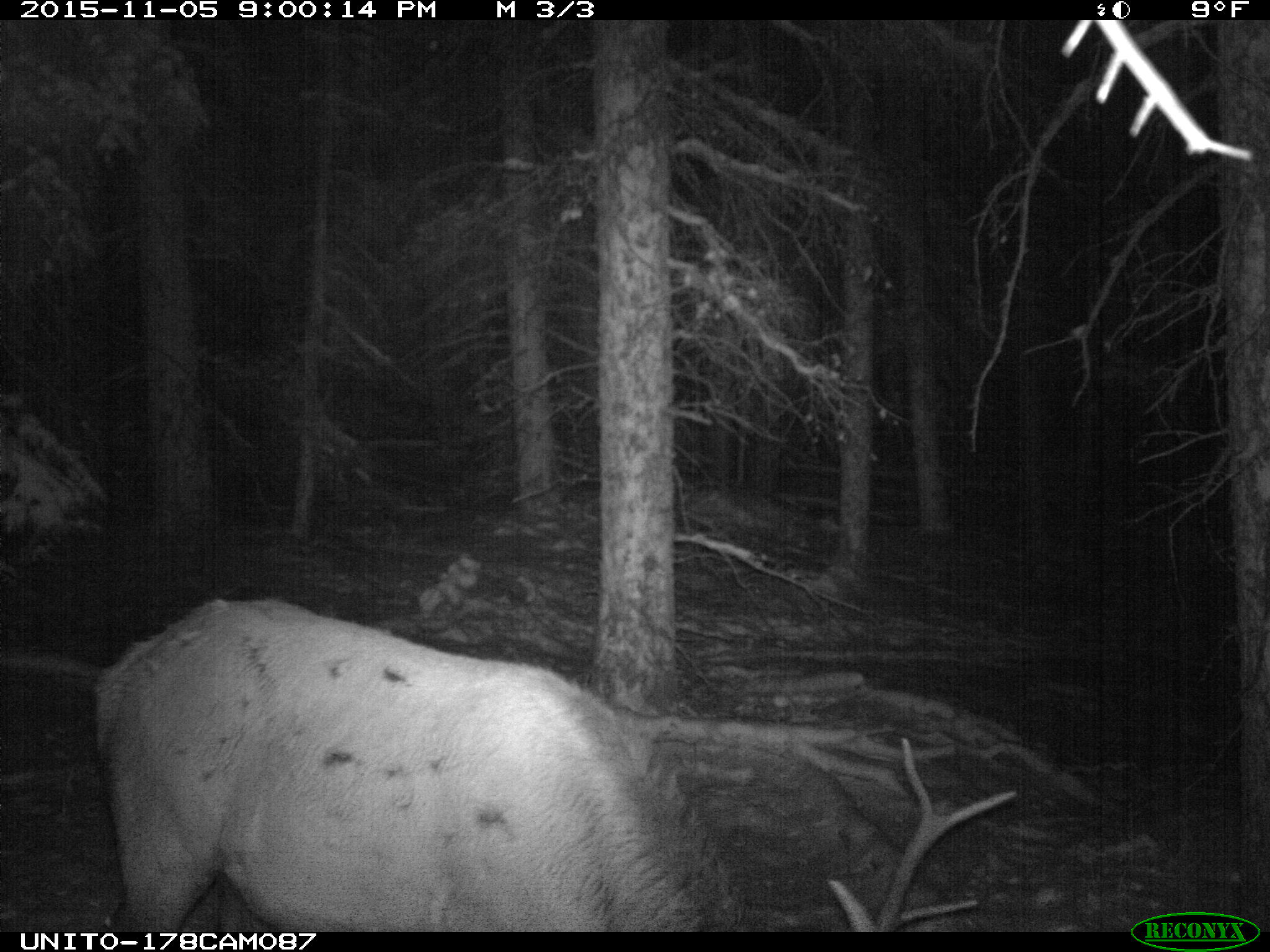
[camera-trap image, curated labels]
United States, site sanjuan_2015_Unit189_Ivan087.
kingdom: Animalia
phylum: Chordata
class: Mammalia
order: Artiodactyla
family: Cervidae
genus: Cervus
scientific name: Cervus elaphus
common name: red deer